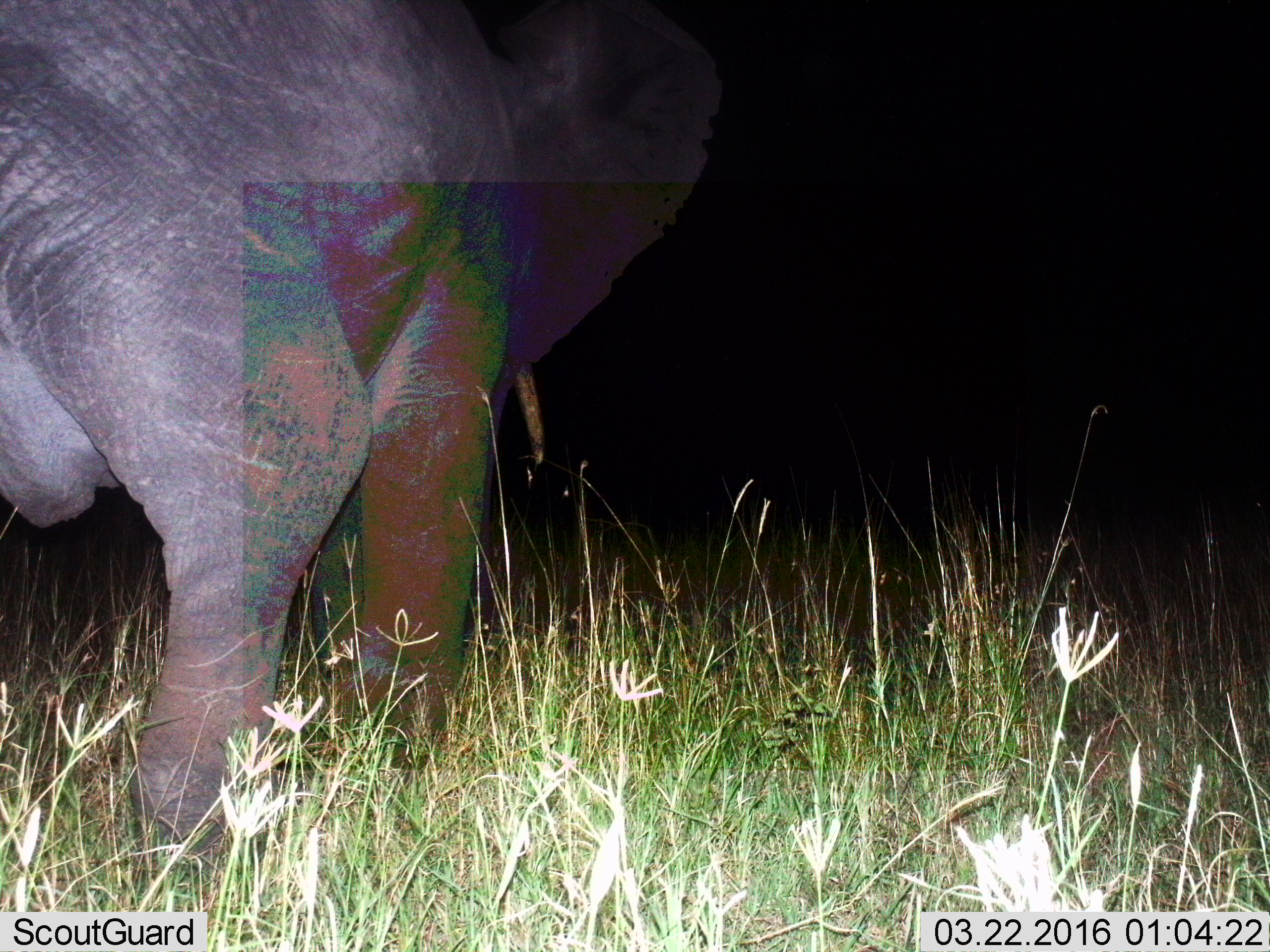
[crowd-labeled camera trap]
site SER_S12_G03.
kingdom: Animalia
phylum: Chordata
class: Mammalia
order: Proboscidea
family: Elephantidae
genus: Loxodonta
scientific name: Loxodonta africana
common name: african bush elephant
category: elephant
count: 1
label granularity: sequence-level